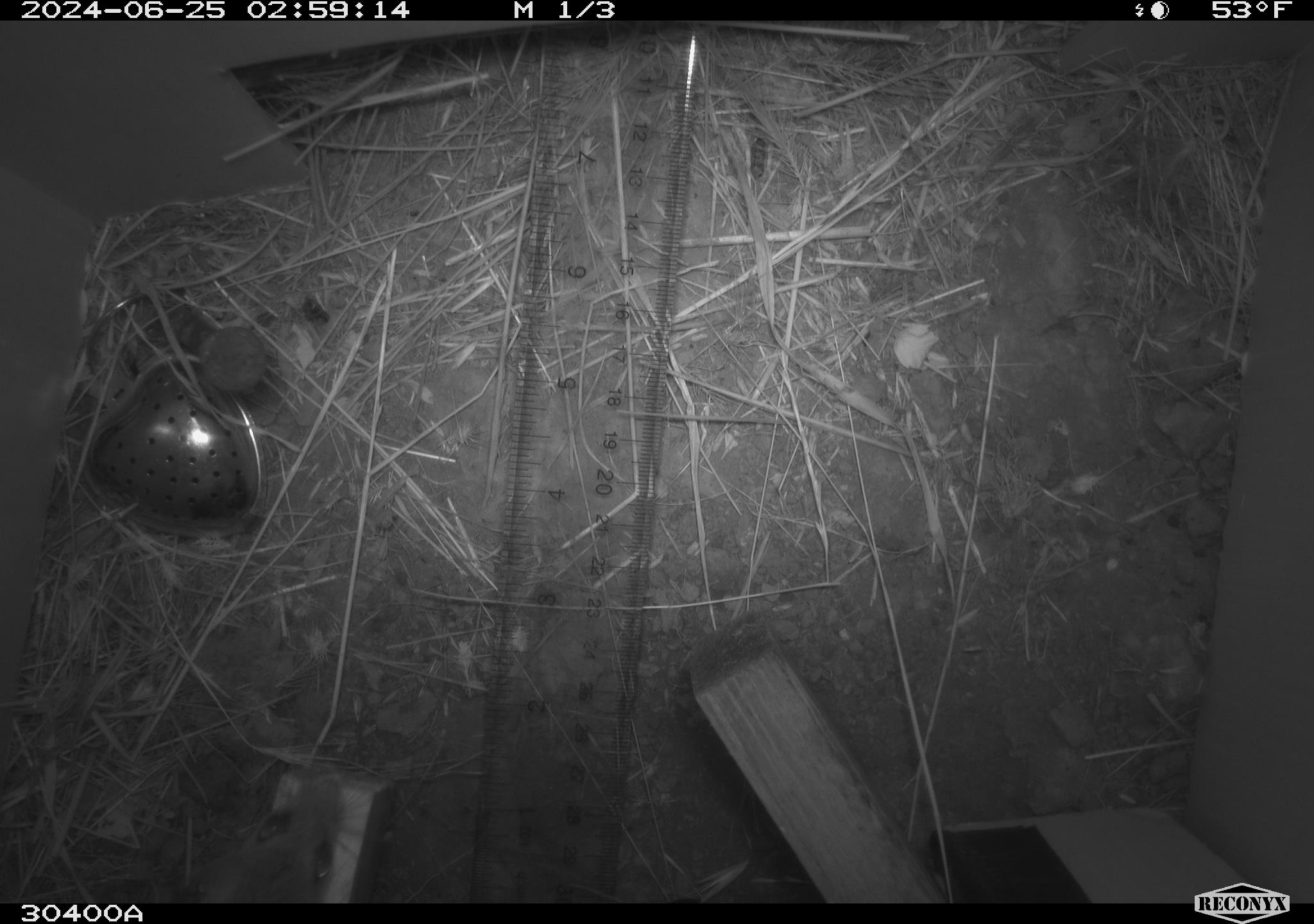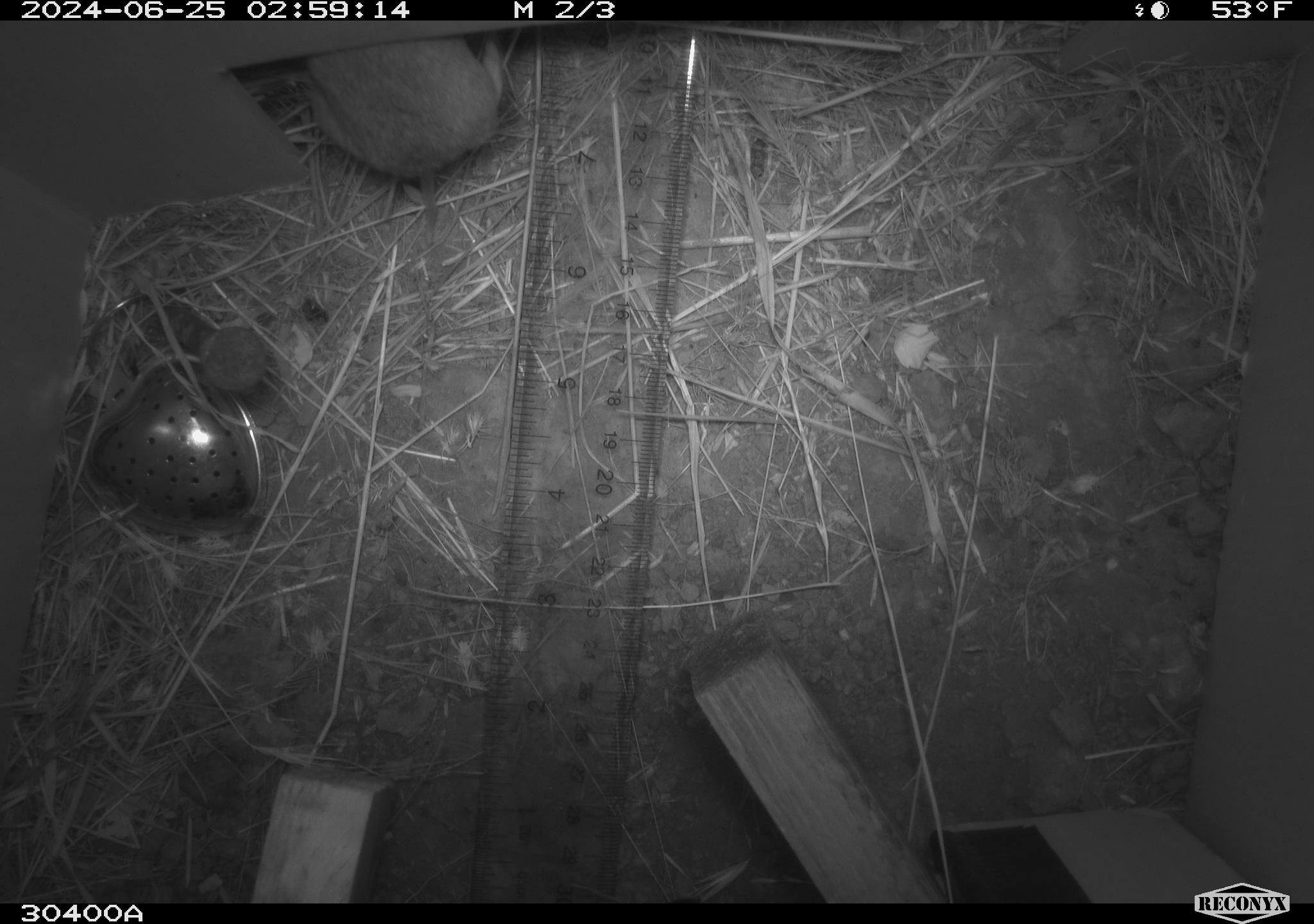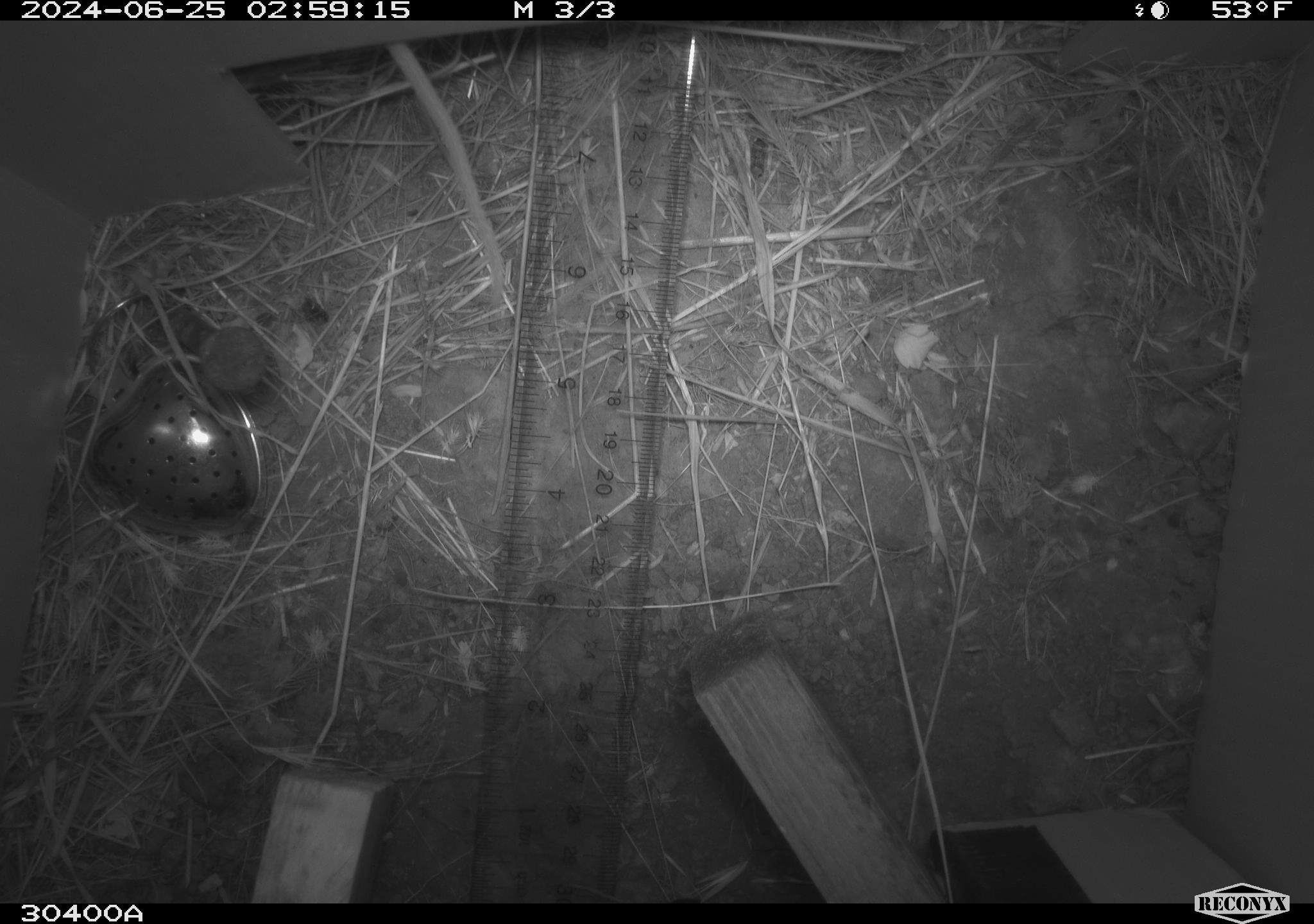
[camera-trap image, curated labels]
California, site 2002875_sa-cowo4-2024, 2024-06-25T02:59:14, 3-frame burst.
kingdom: Animalia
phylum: Chordata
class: Mammalia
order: Rodentia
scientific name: Rodentia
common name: rodent